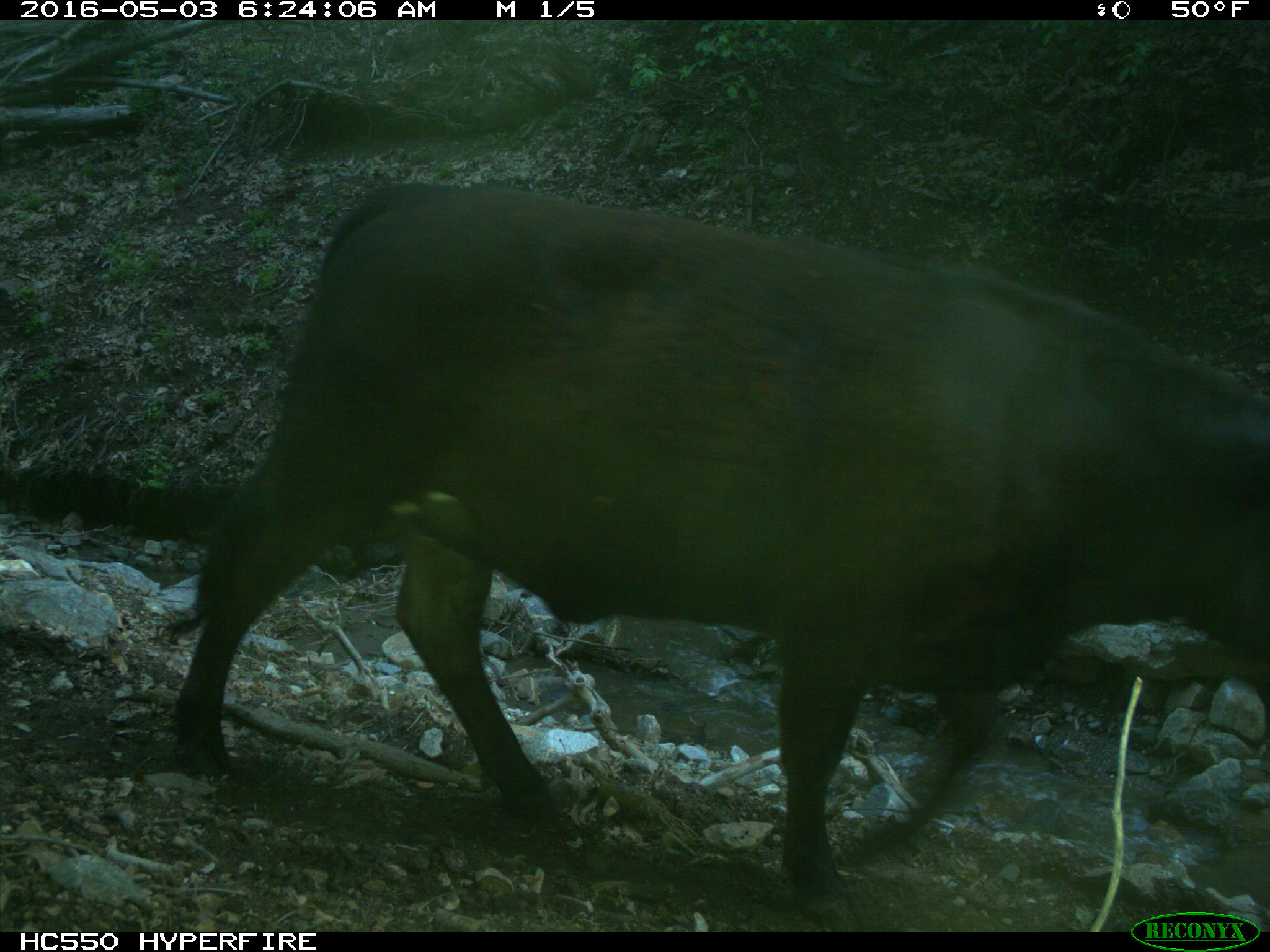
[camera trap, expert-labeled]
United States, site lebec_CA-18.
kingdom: Animalia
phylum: Chordata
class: Mammalia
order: Artiodactyla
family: Bovidae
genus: Bos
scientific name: Bos taurus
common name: domestic cow